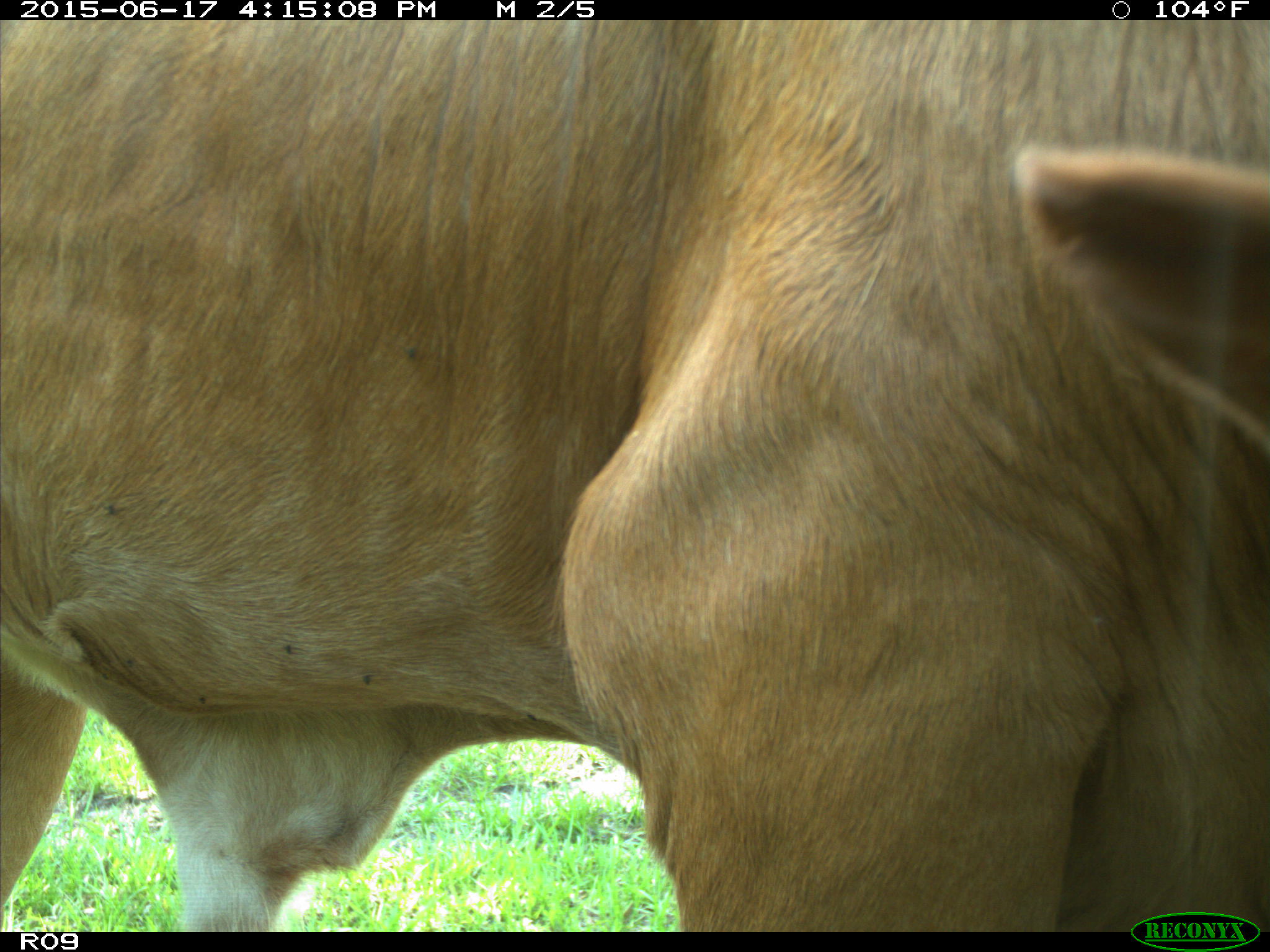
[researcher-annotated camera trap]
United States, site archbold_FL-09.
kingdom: Animalia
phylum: Chordata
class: Mammalia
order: Artiodactyla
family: Bovidae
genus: Bos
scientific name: Bos taurus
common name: domestic cow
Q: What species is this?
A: Bos taurus (domestic cow).